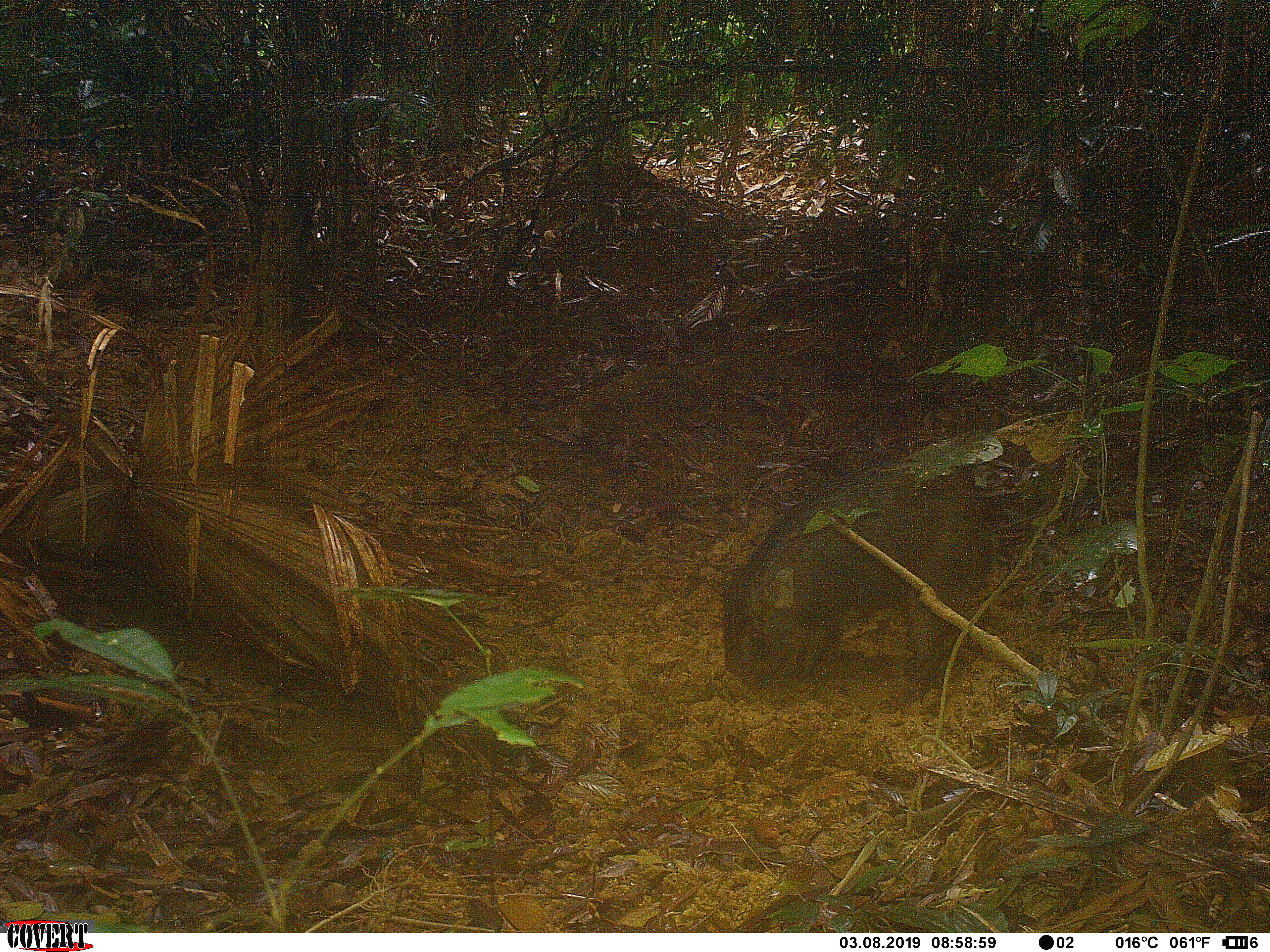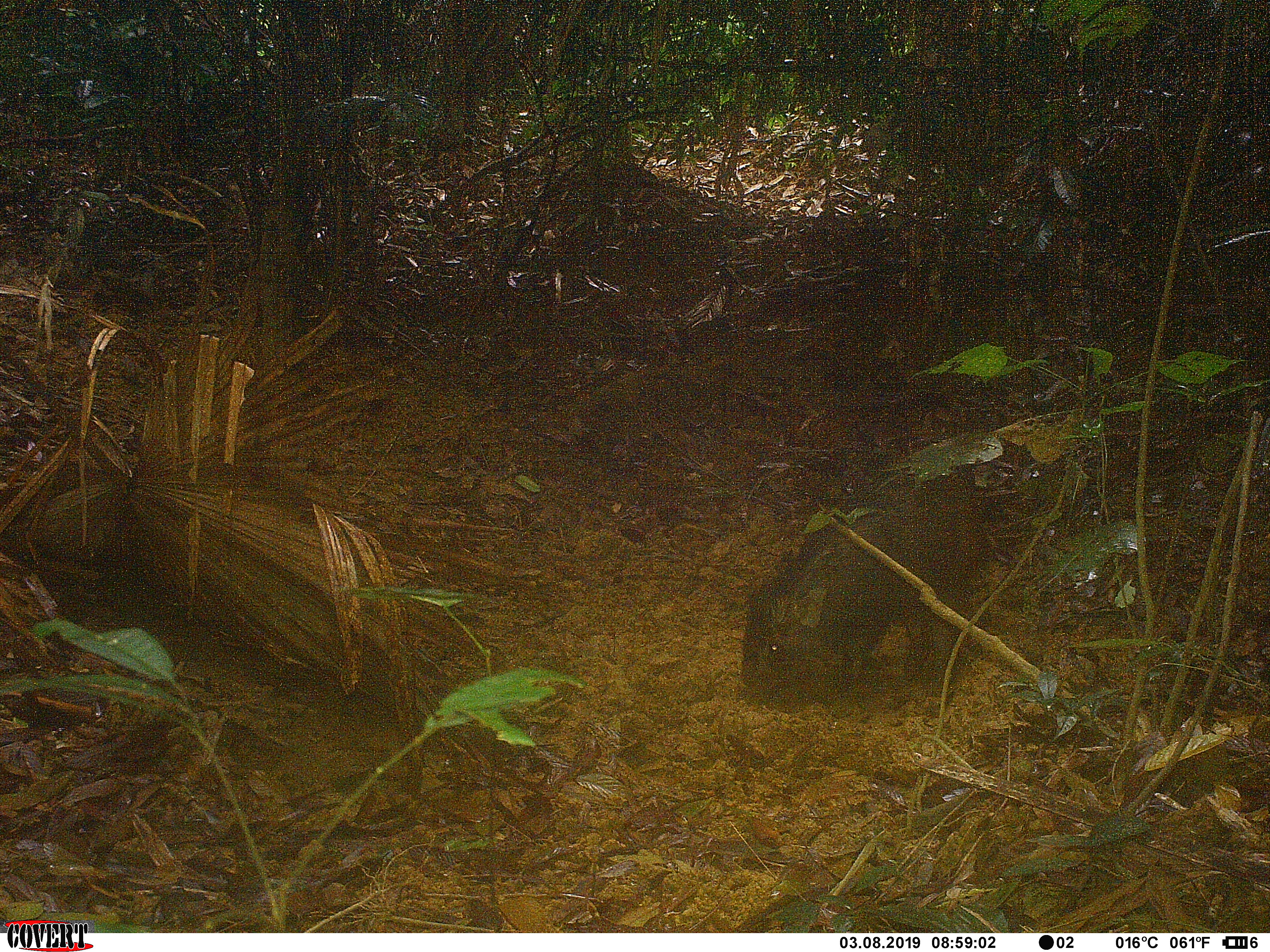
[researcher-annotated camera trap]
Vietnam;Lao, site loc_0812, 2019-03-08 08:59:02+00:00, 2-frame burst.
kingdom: Animalia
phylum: Chordata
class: Mammalia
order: Artiodactyla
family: Suidae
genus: Sus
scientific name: Sus scrofa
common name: eurasian wild pig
Eurasian wild pig (Sus scrofa). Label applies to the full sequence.